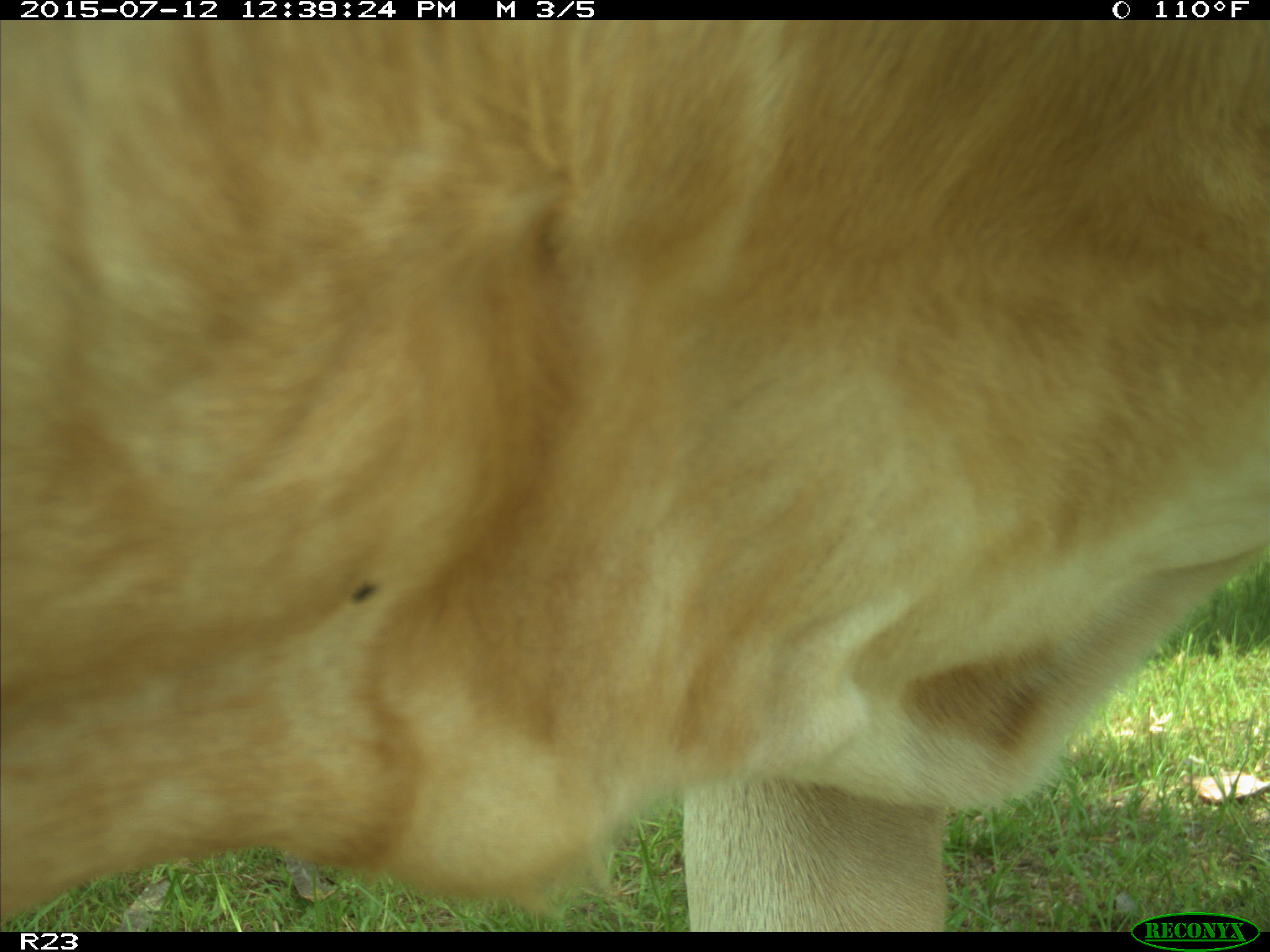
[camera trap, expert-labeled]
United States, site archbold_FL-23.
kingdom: Animalia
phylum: Chordata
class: Mammalia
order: Artiodactyla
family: Bovidae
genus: Bos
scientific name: Bos taurus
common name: domestic cow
Bos taurus (domestic cow).